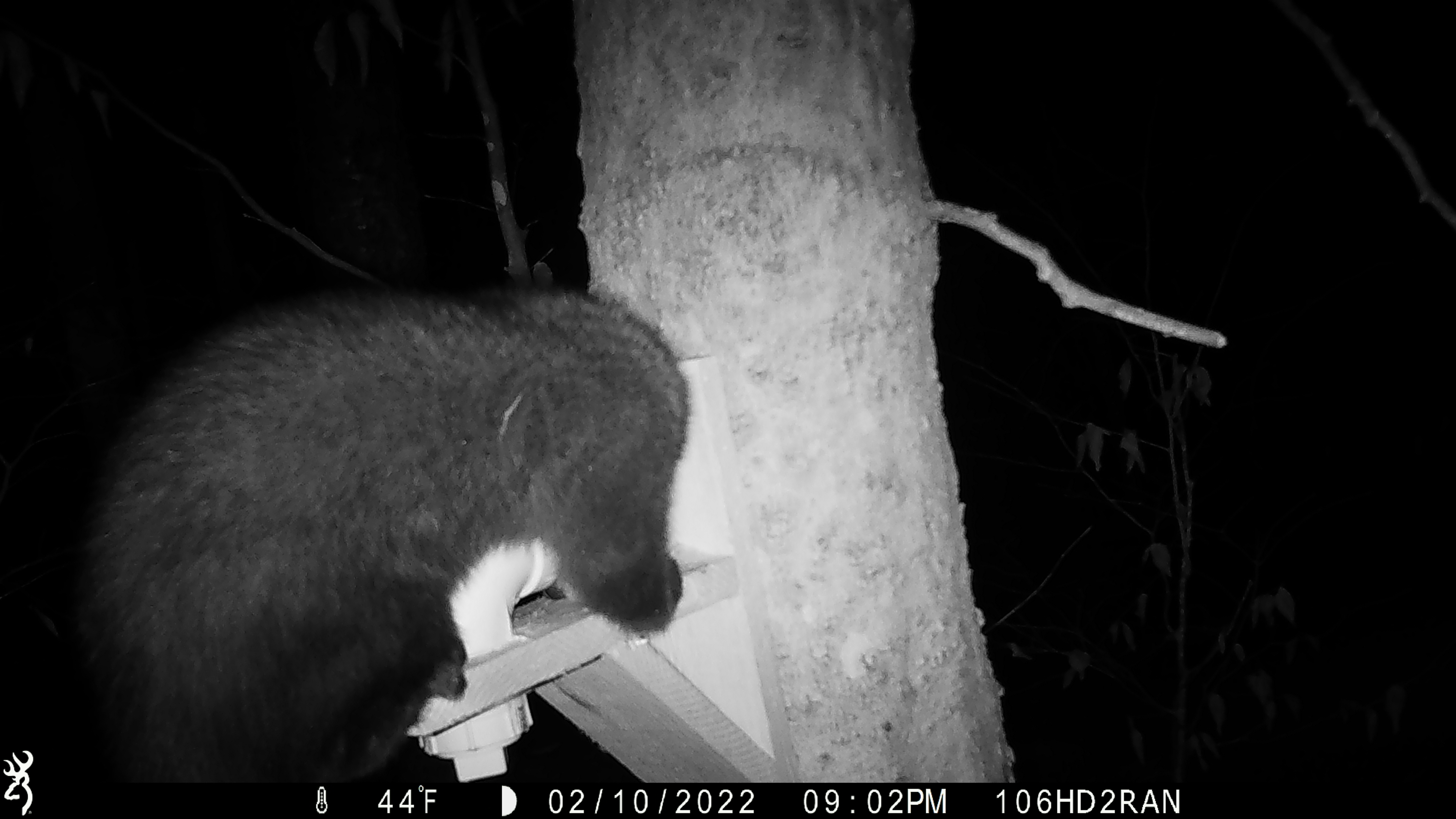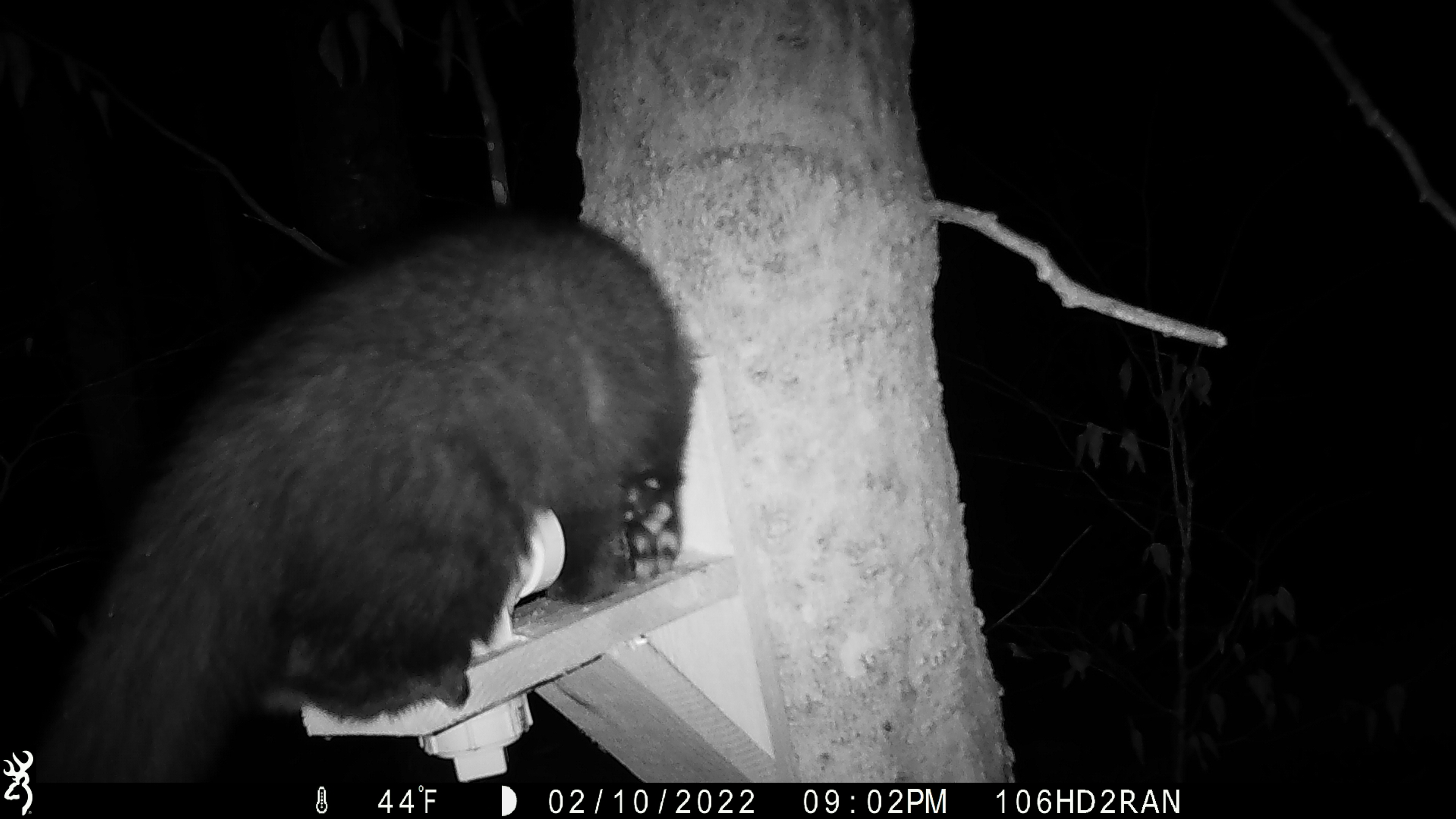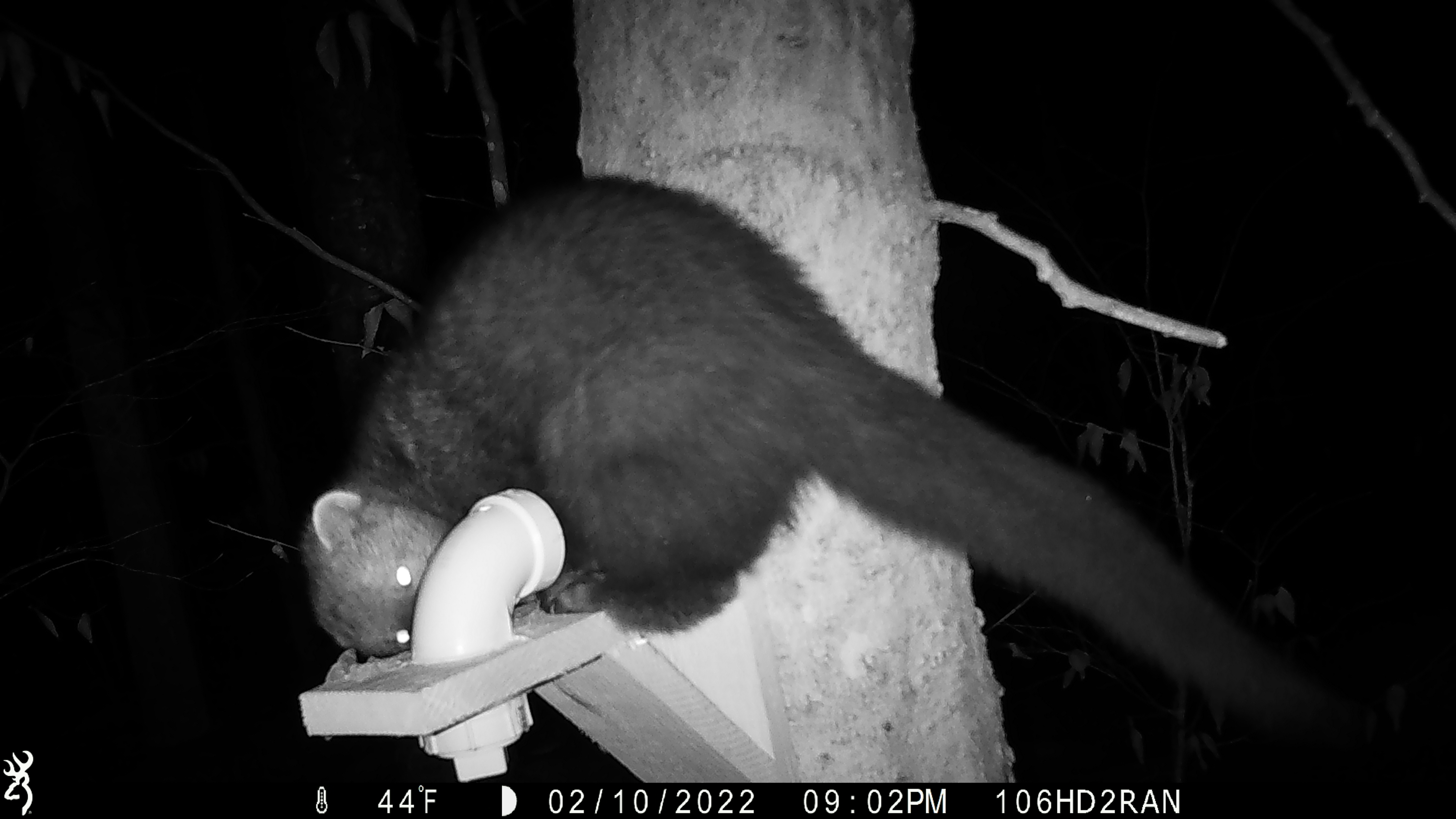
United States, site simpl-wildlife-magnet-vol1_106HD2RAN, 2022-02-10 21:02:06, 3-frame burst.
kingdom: Animalia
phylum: Chordata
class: Mammalia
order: Carnivora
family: Mustelidae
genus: Pekania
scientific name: Pekania pennanti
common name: fisher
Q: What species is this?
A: Fisher (Pekania pennanti).